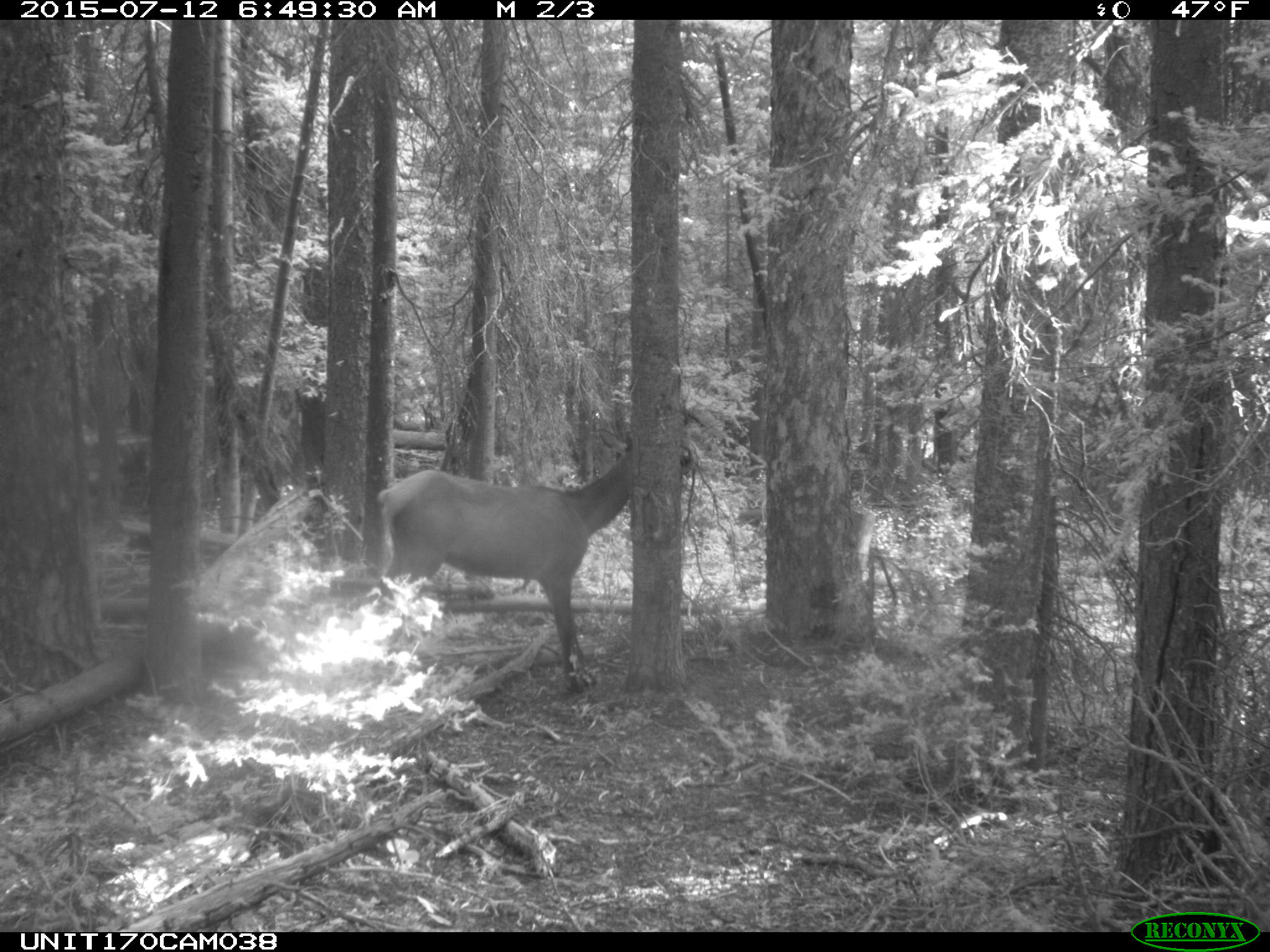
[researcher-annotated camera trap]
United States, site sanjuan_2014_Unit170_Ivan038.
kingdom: Animalia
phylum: Chordata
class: Mammalia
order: Artiodactyla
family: Cervidae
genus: Cervus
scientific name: Cervus elaphus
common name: red deer